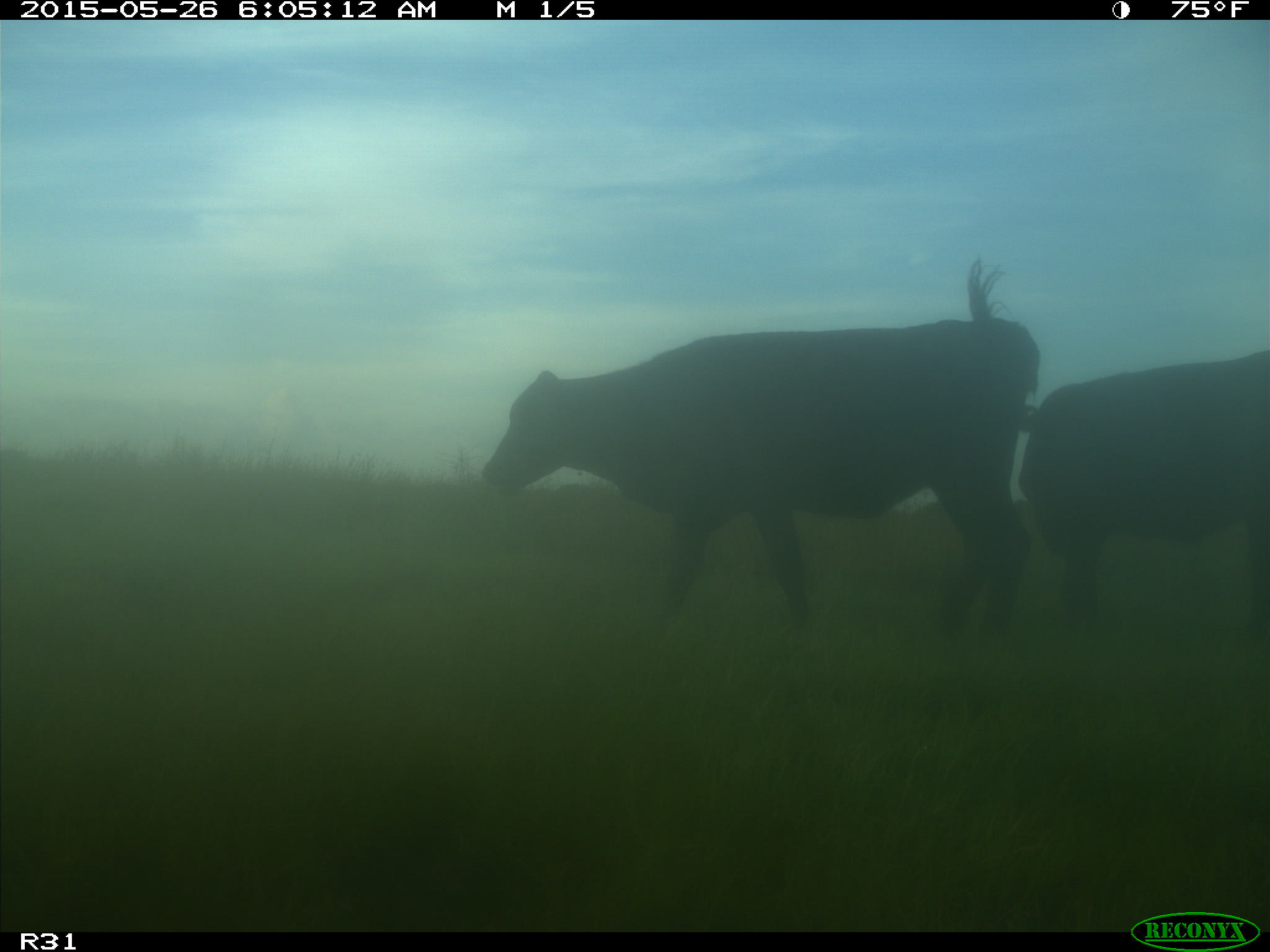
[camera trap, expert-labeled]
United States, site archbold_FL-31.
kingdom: Animalia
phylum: Chordata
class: Mammalia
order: Artiodactyla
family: Bovidae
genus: Bos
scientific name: Bos taurus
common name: domestic cow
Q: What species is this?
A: Bos taurus (domestic cow).